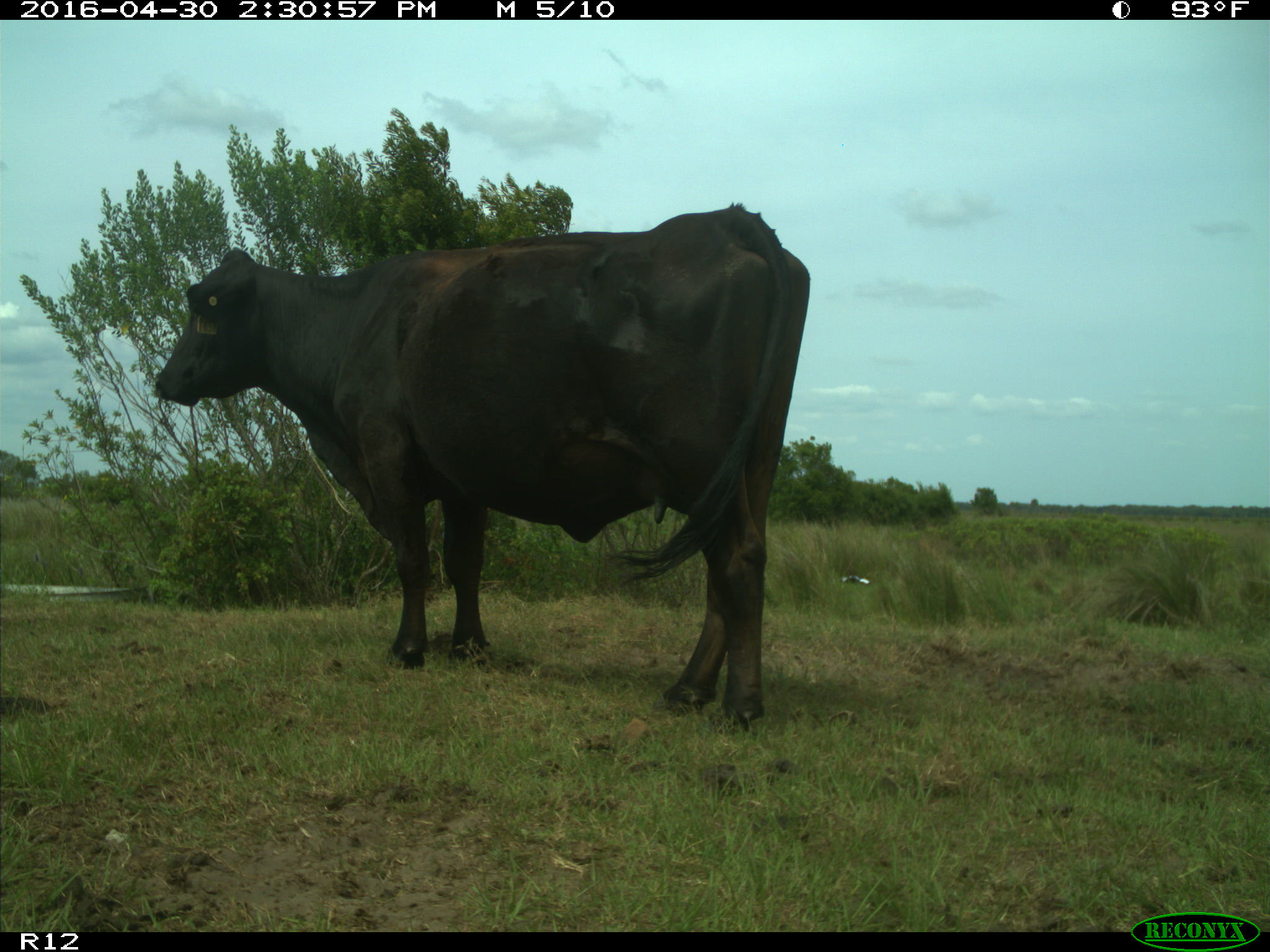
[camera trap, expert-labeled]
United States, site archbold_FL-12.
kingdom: Animalia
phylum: Chordata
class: Mammalia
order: Artiodactyla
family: Bovidae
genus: Bos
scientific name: Bos taurus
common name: domestic cow